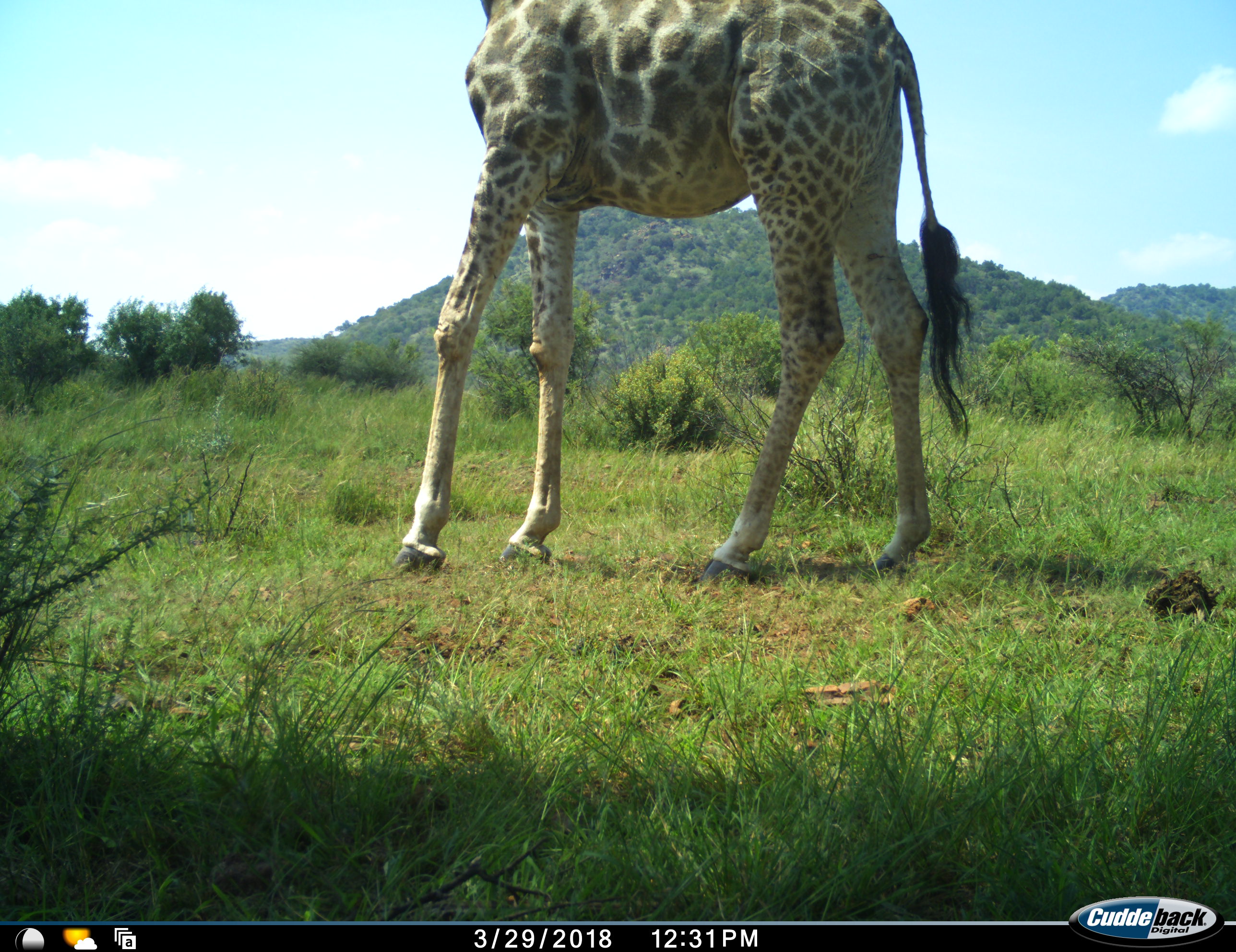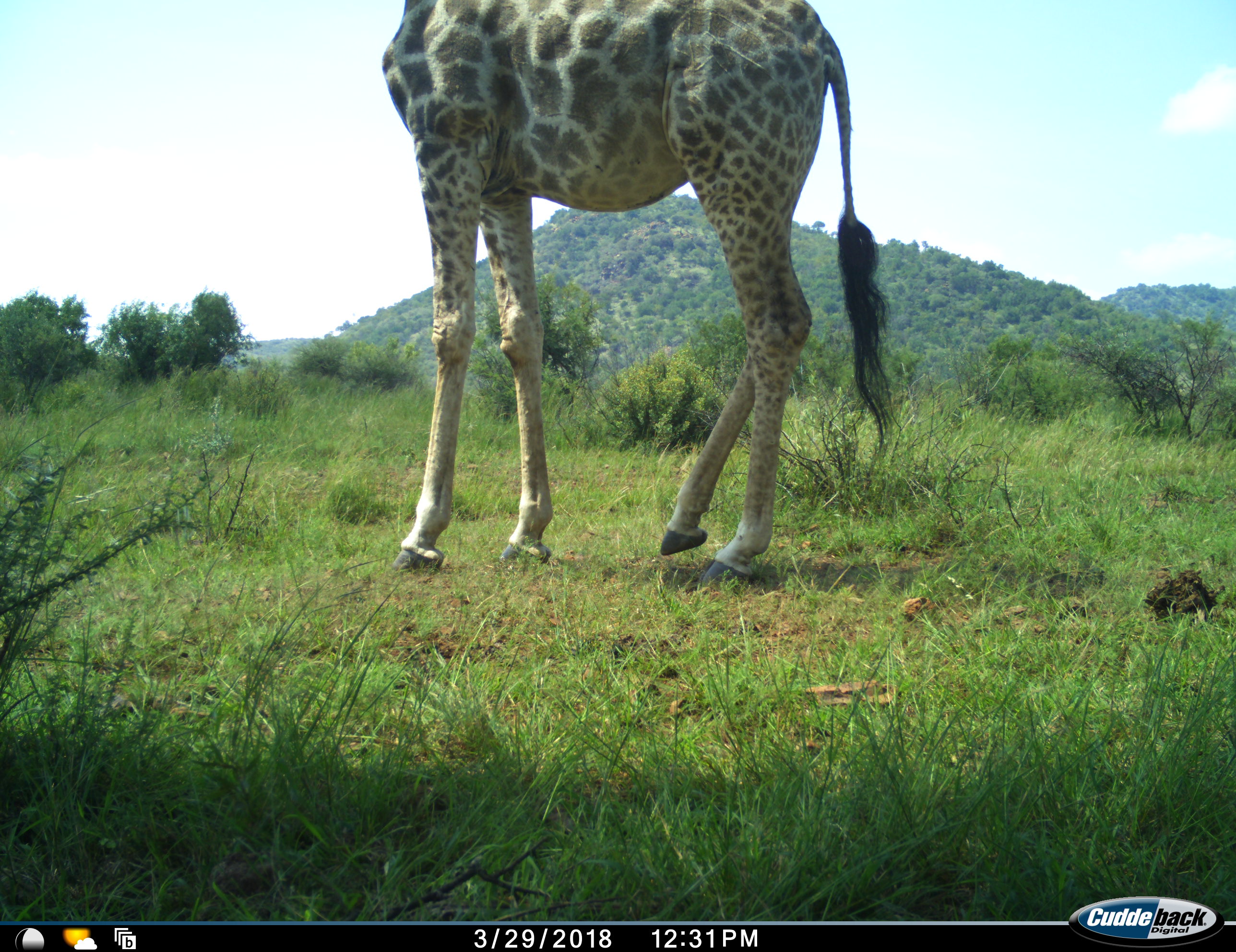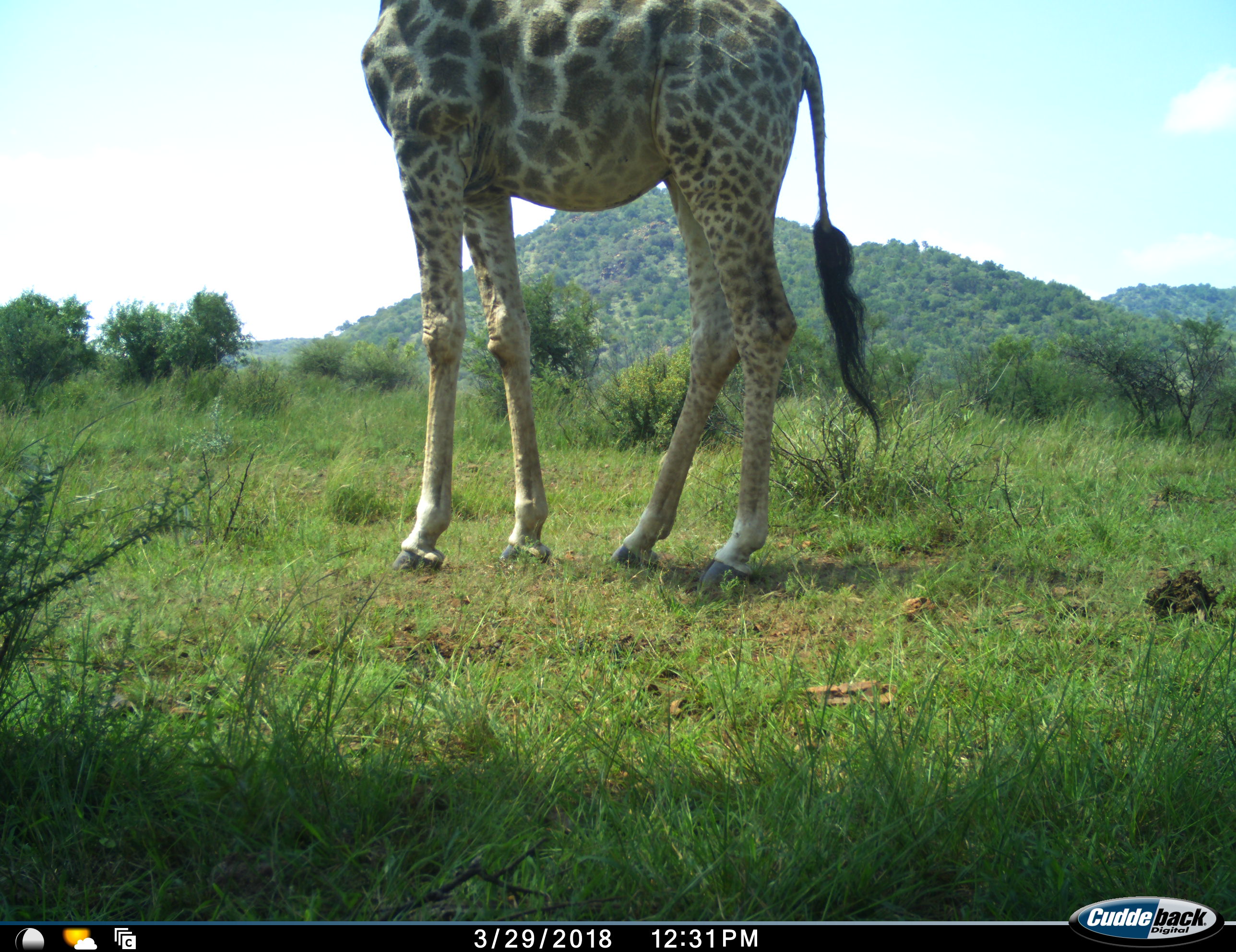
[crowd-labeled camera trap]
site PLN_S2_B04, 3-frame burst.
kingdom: Animalia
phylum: Chordata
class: Mammalia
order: Artiodactyla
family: Giraffidae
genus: Giraffa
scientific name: Giraffa camelopardalis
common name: giraffe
Giraffe (Giraffa camelopardalis), count 1. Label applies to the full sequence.